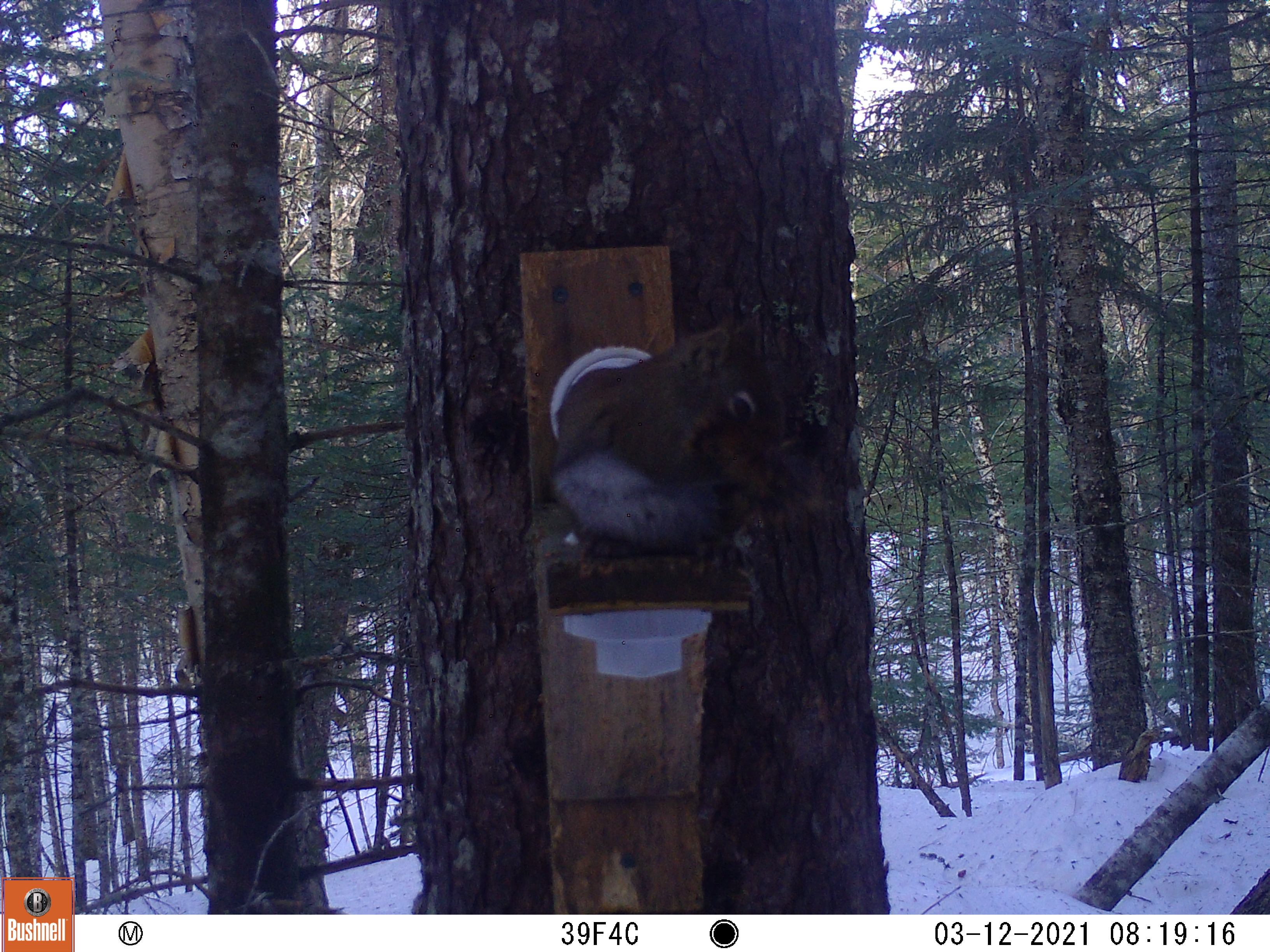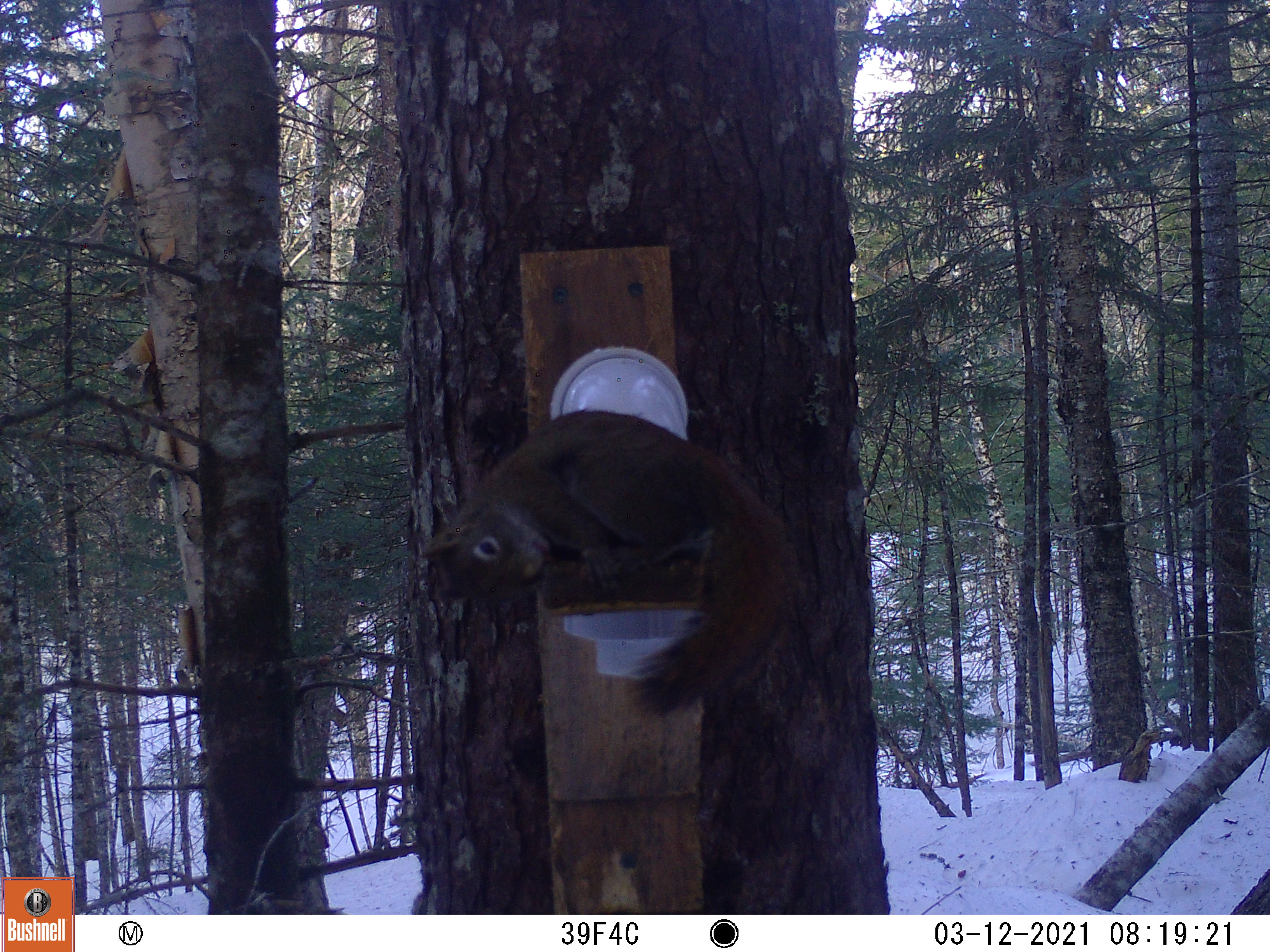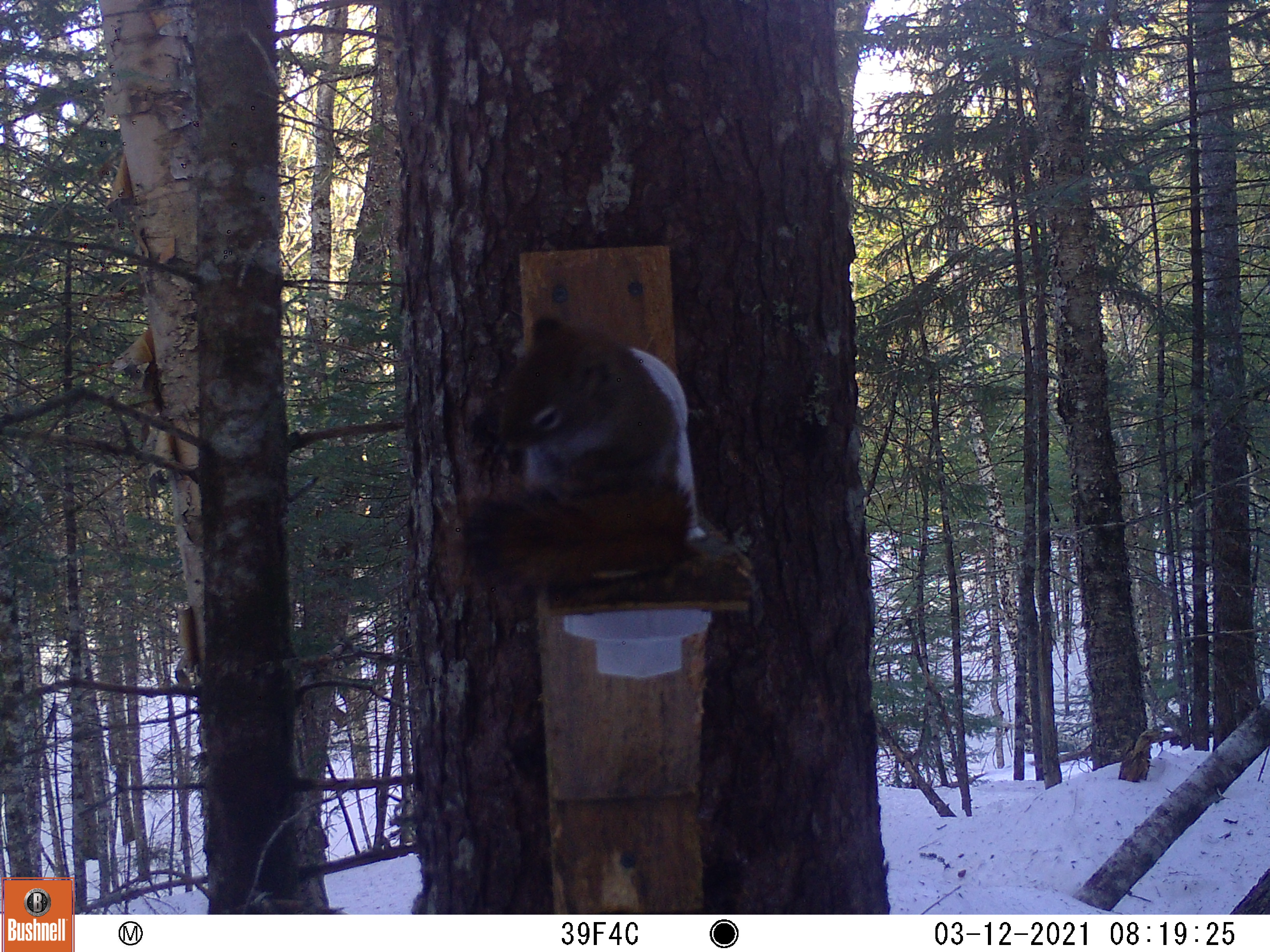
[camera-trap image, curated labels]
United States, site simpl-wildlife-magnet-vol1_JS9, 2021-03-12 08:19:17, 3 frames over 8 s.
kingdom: Animalia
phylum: Chordata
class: Mammalia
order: Rodentia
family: Sciuridae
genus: Tamiasciurus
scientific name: Tamiasciurus hudsonicus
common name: red squirrel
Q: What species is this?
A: Red squirrel (Tamiasciurus hudsonicus).